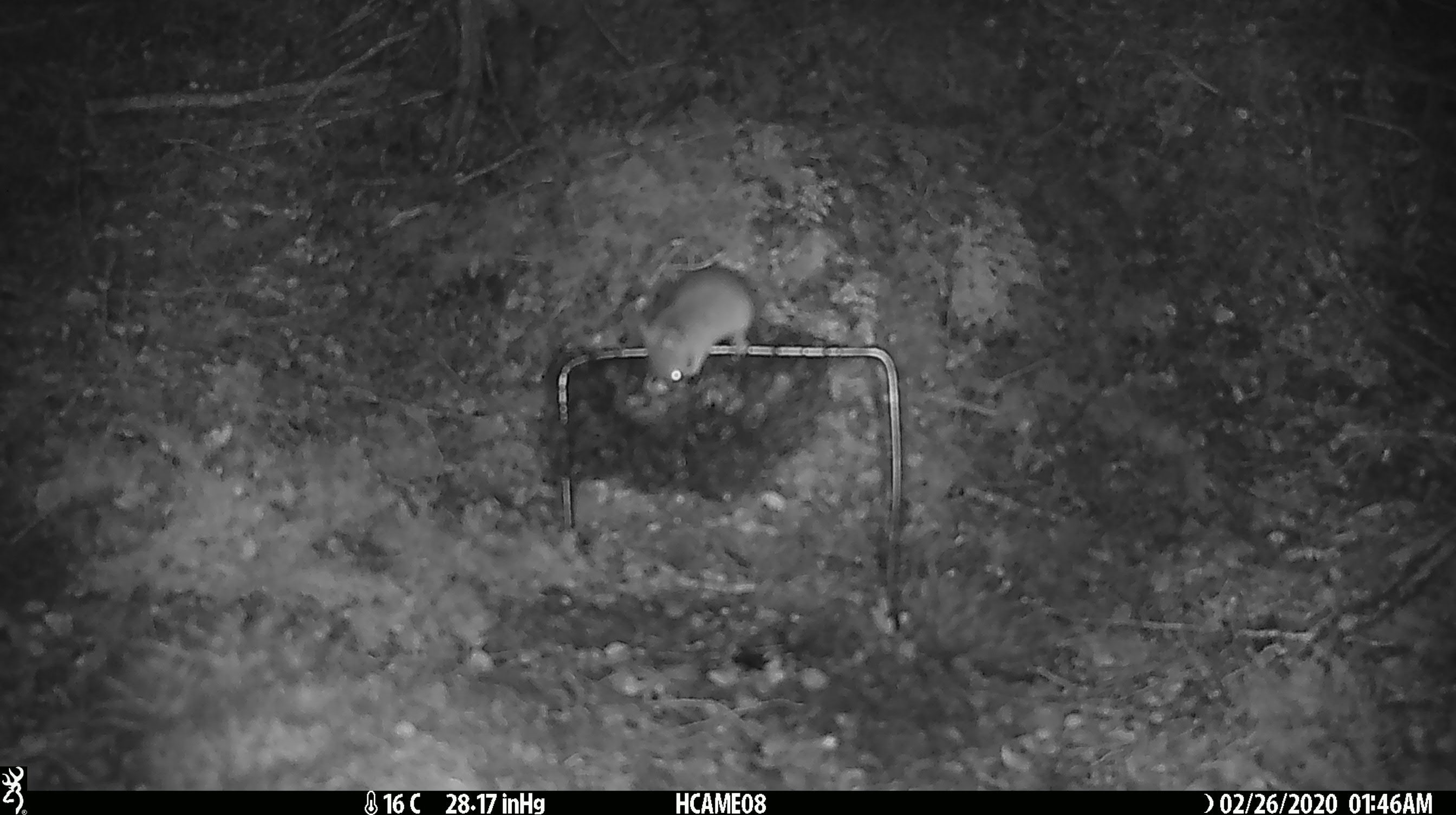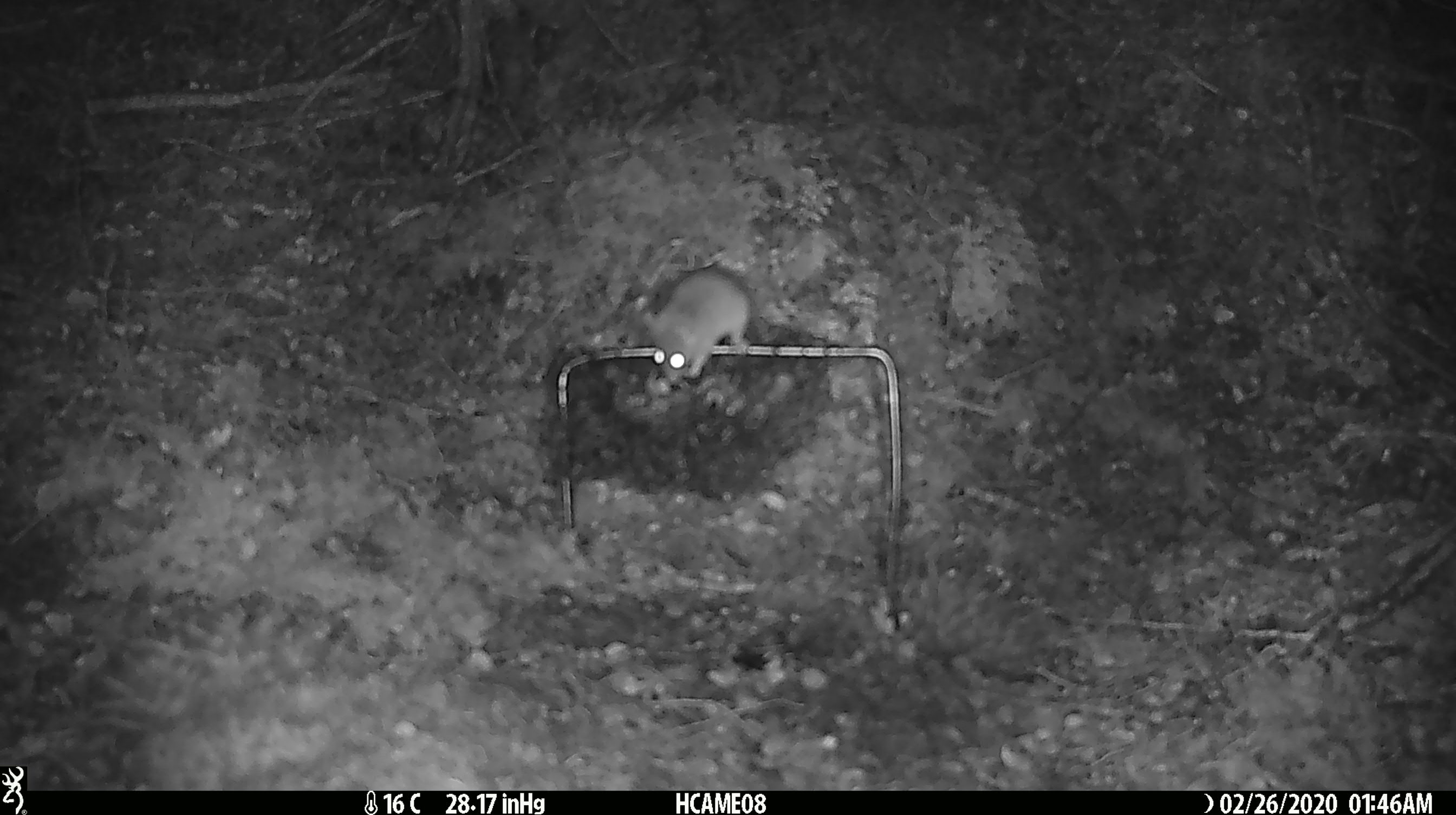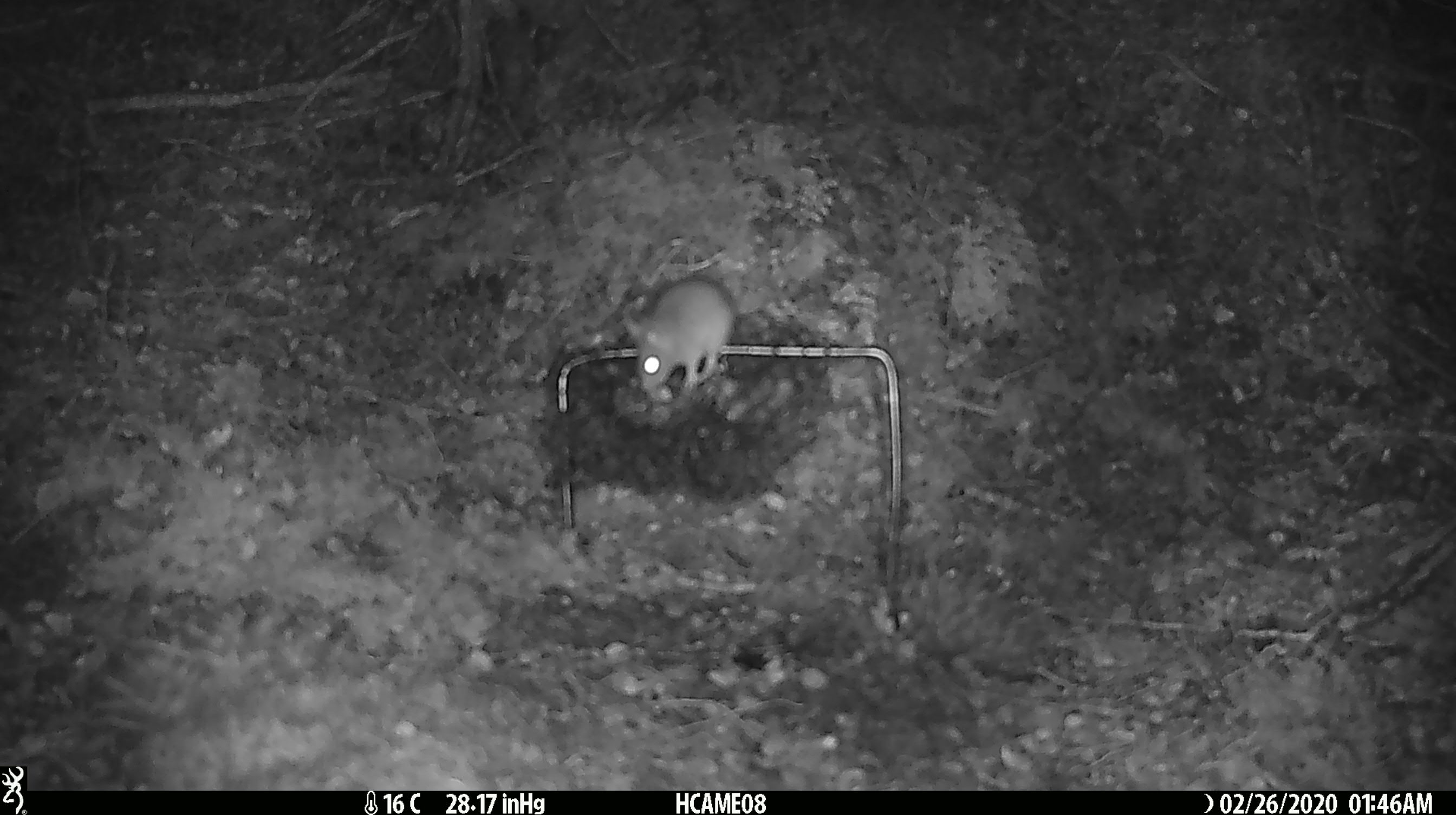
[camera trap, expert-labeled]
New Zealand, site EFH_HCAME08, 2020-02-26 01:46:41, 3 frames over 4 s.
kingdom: Animalia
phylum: Chordata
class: Mammalia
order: Rodentia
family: Muridae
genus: Mus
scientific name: Mus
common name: mouse